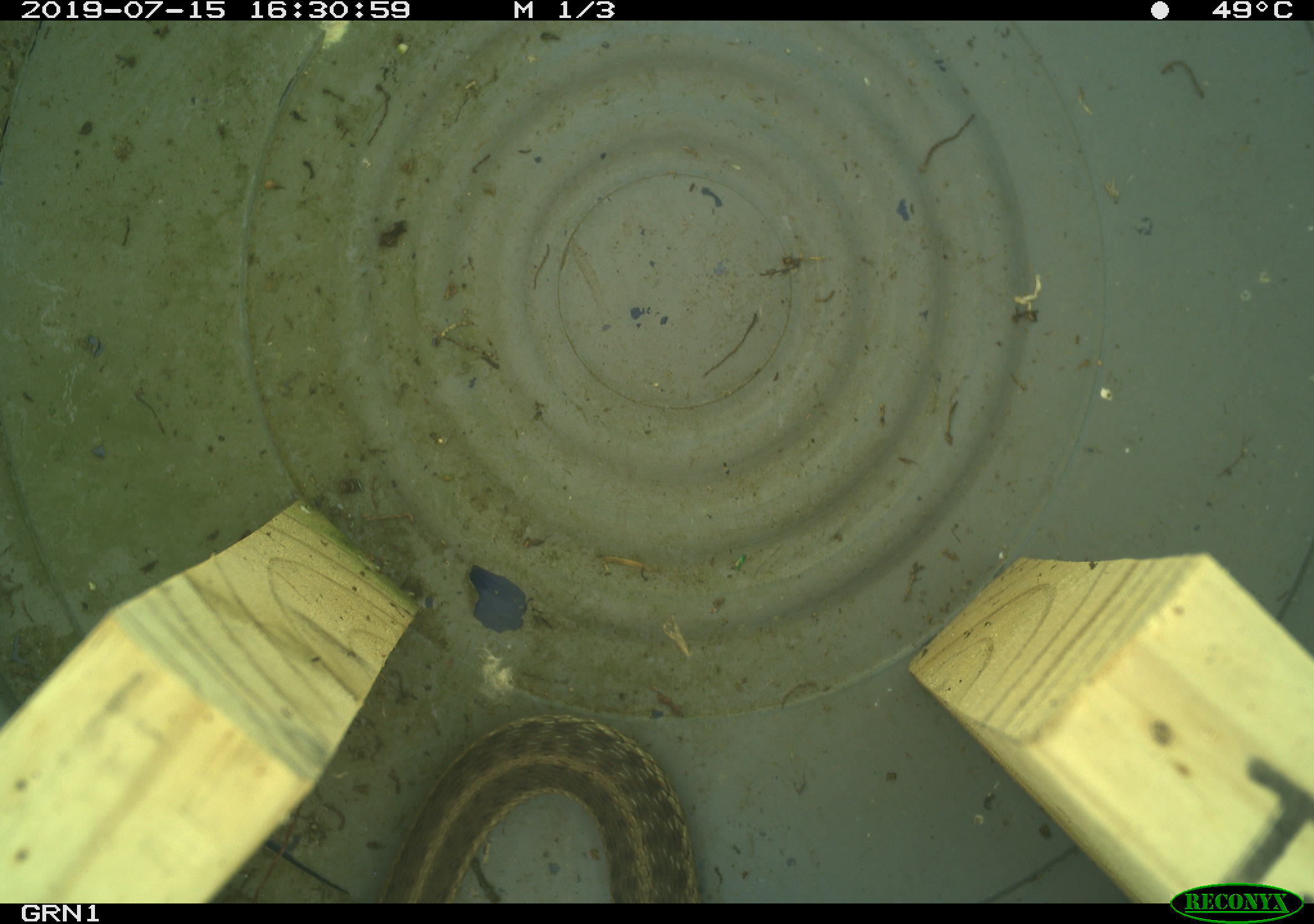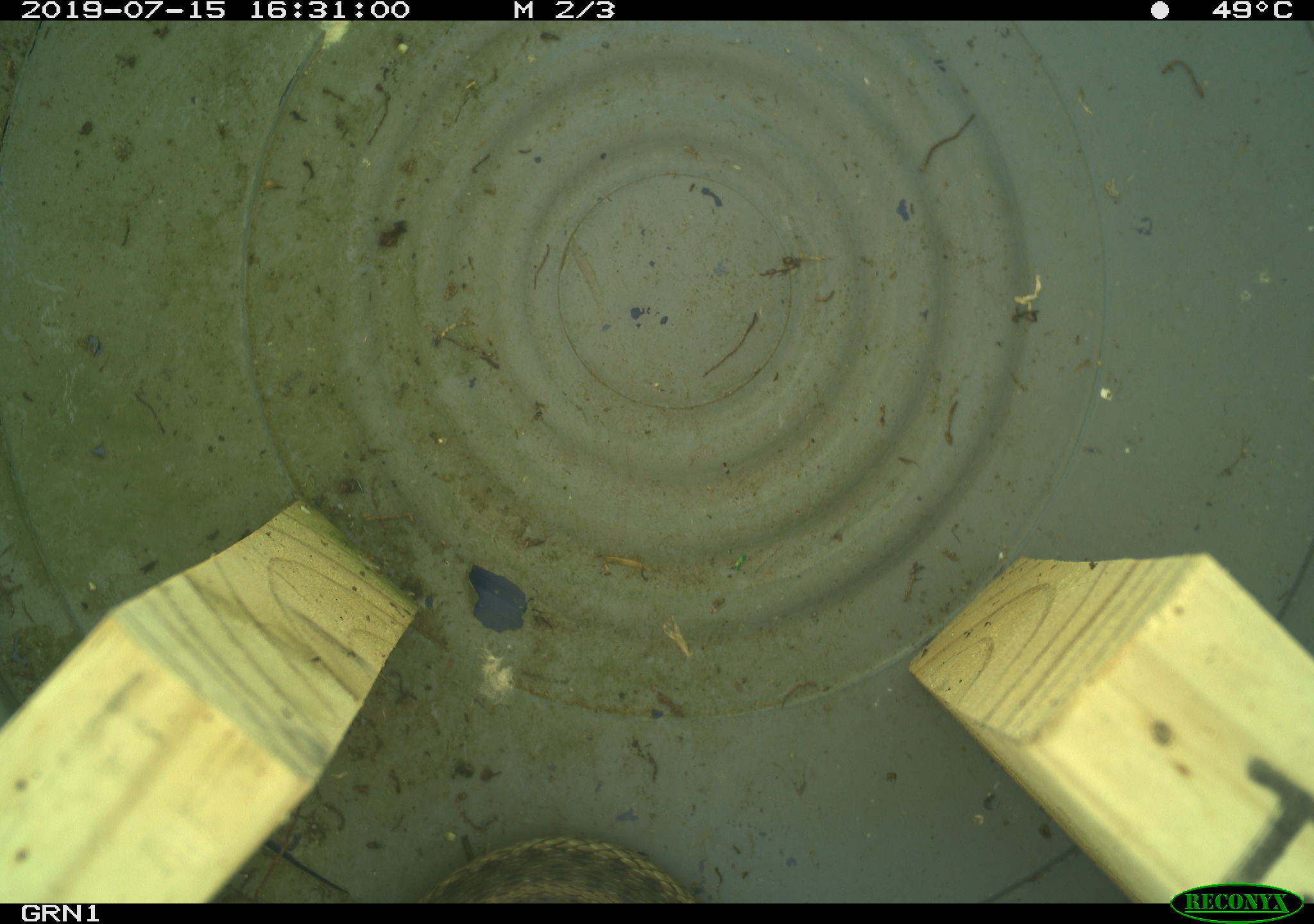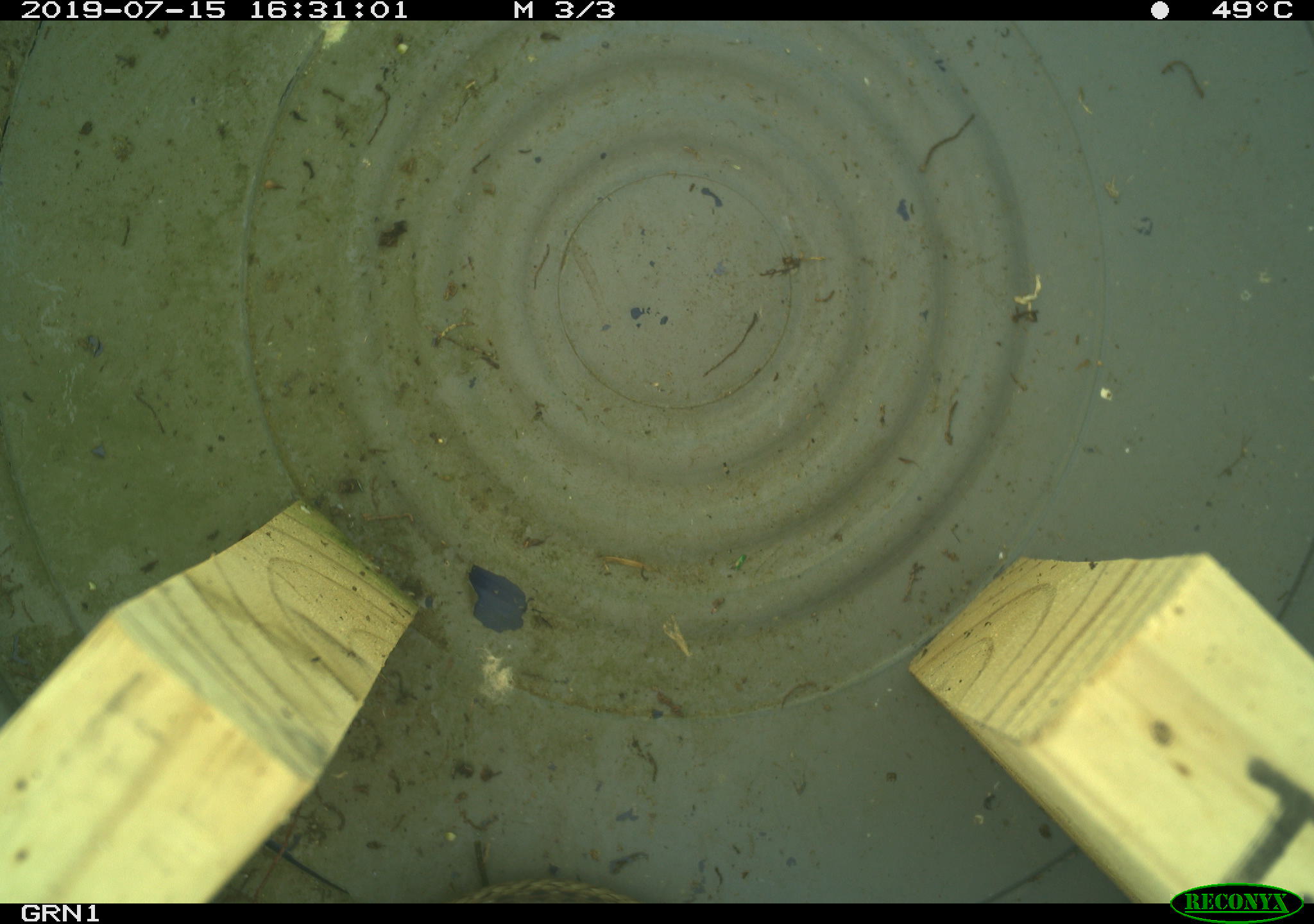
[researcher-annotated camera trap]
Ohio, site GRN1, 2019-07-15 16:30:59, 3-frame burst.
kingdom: Animalia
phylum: Chordata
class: Reptilia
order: Squamata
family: Colubridae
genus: Thamnophis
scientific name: Thamnophis sirtalis sirtalis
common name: eastern gartersnake